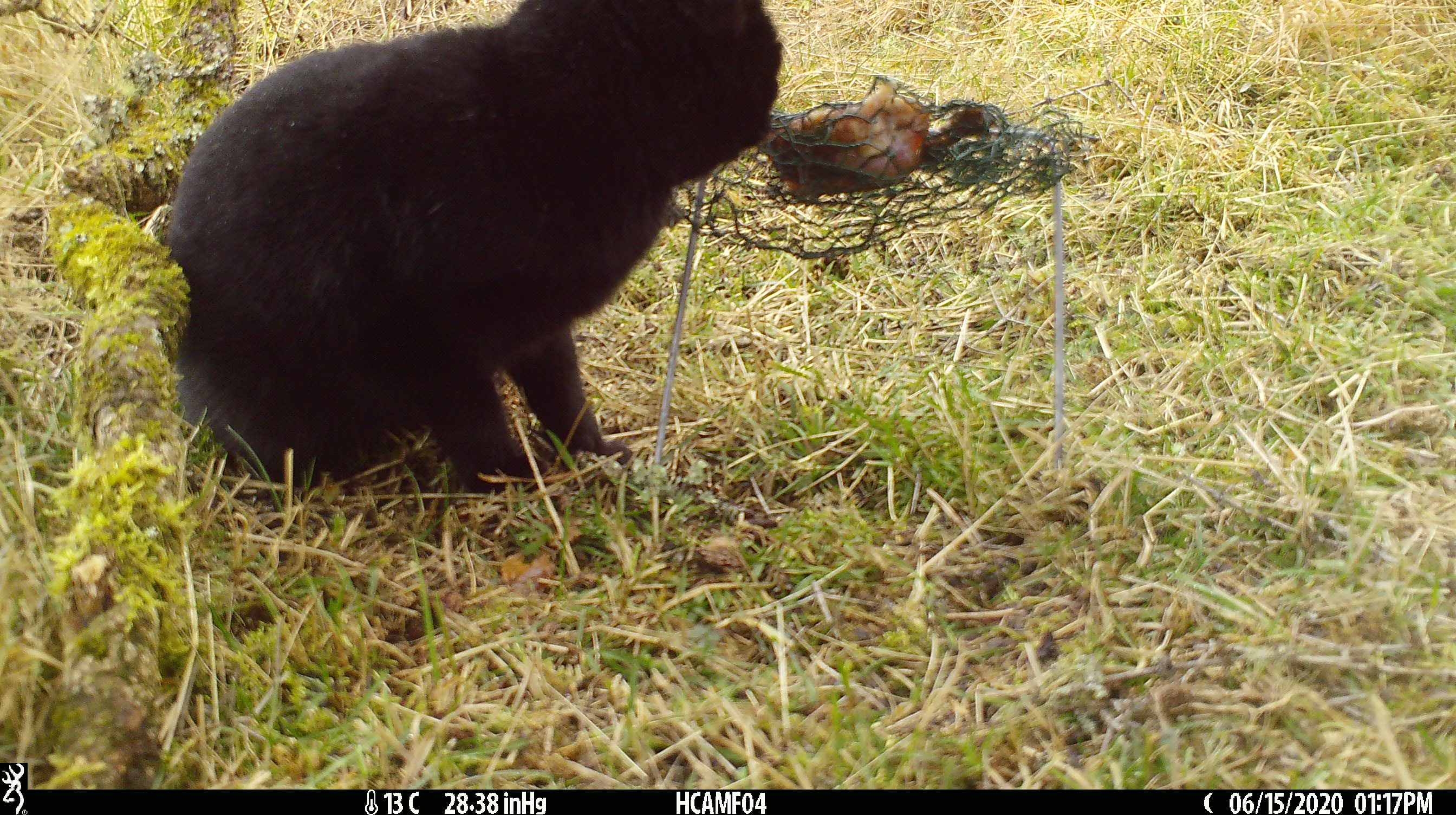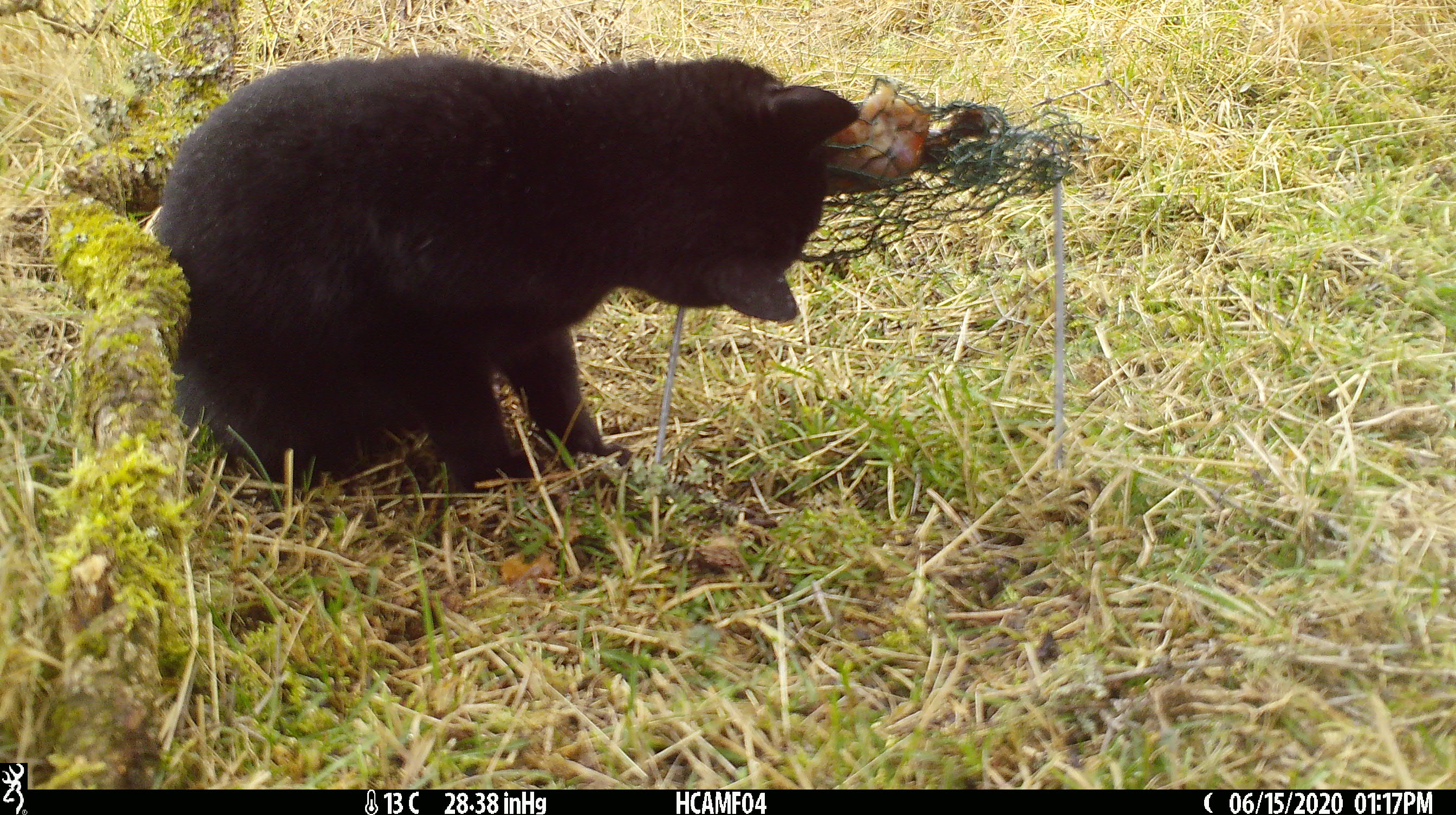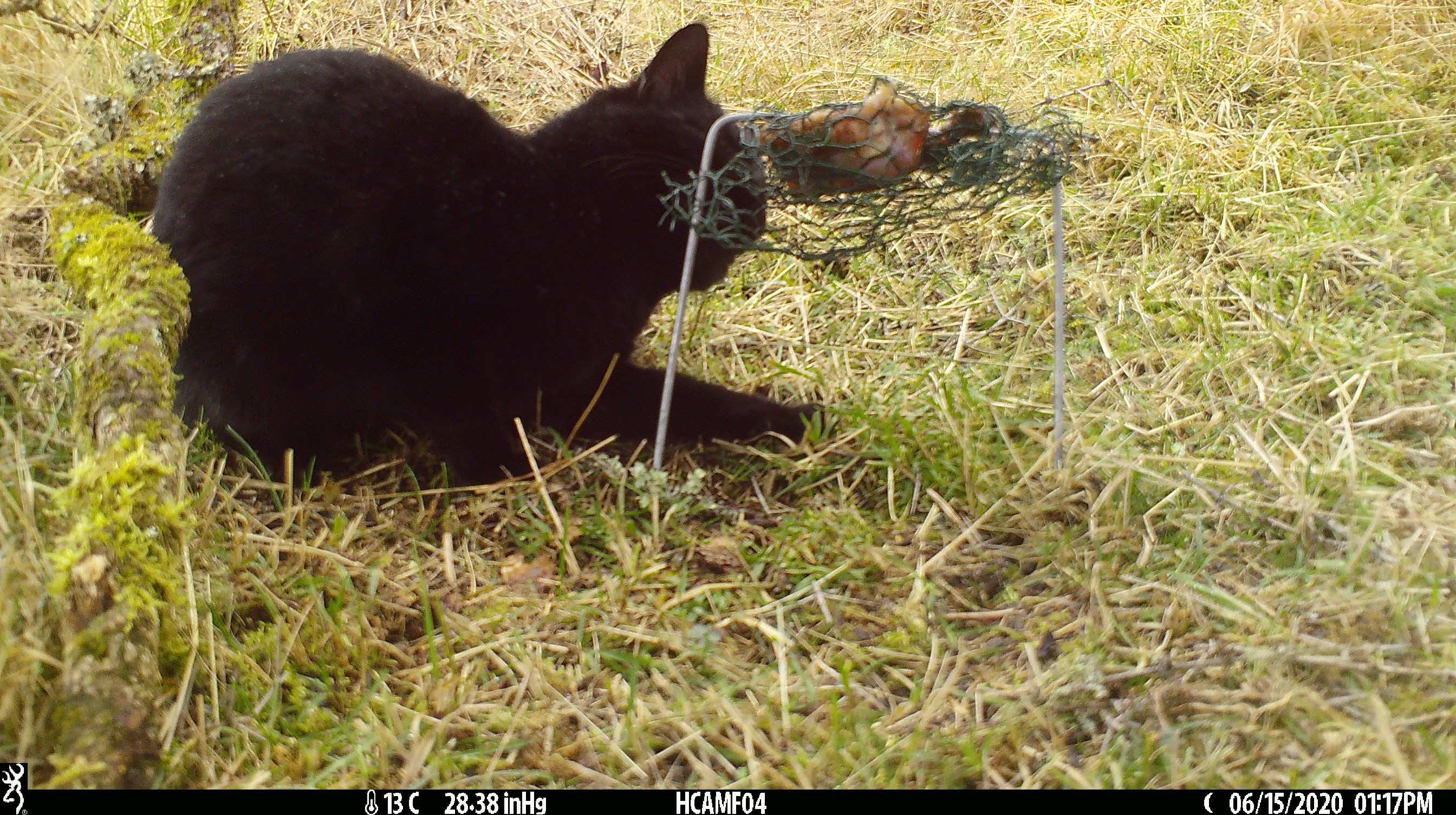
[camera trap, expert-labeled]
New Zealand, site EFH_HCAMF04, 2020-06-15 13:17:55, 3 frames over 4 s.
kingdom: Animalia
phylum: Chordata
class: Mammalia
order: Carnivora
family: Felidae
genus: Felis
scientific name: Felis catus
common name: domestic cat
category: cat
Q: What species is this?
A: Cat (domestic cat) (Felis catus).